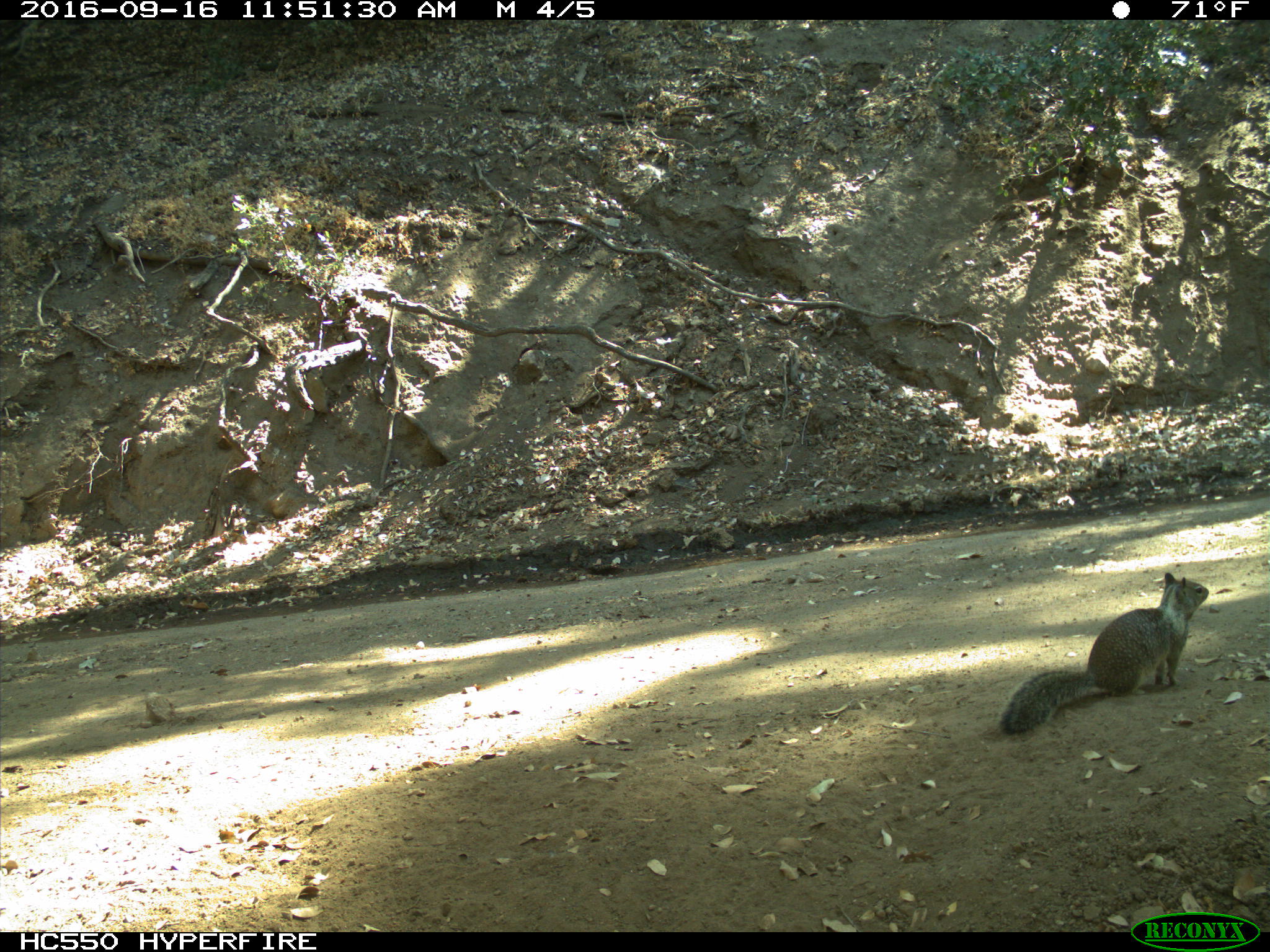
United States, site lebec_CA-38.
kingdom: Animalia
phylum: Chordata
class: Mammalia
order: Rodentia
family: Sciuridae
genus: Otospermophilus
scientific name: Otospermophilus beecheyi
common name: california ground squirrel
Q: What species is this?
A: Otospermophilus beecheyi (california ground squirrel).